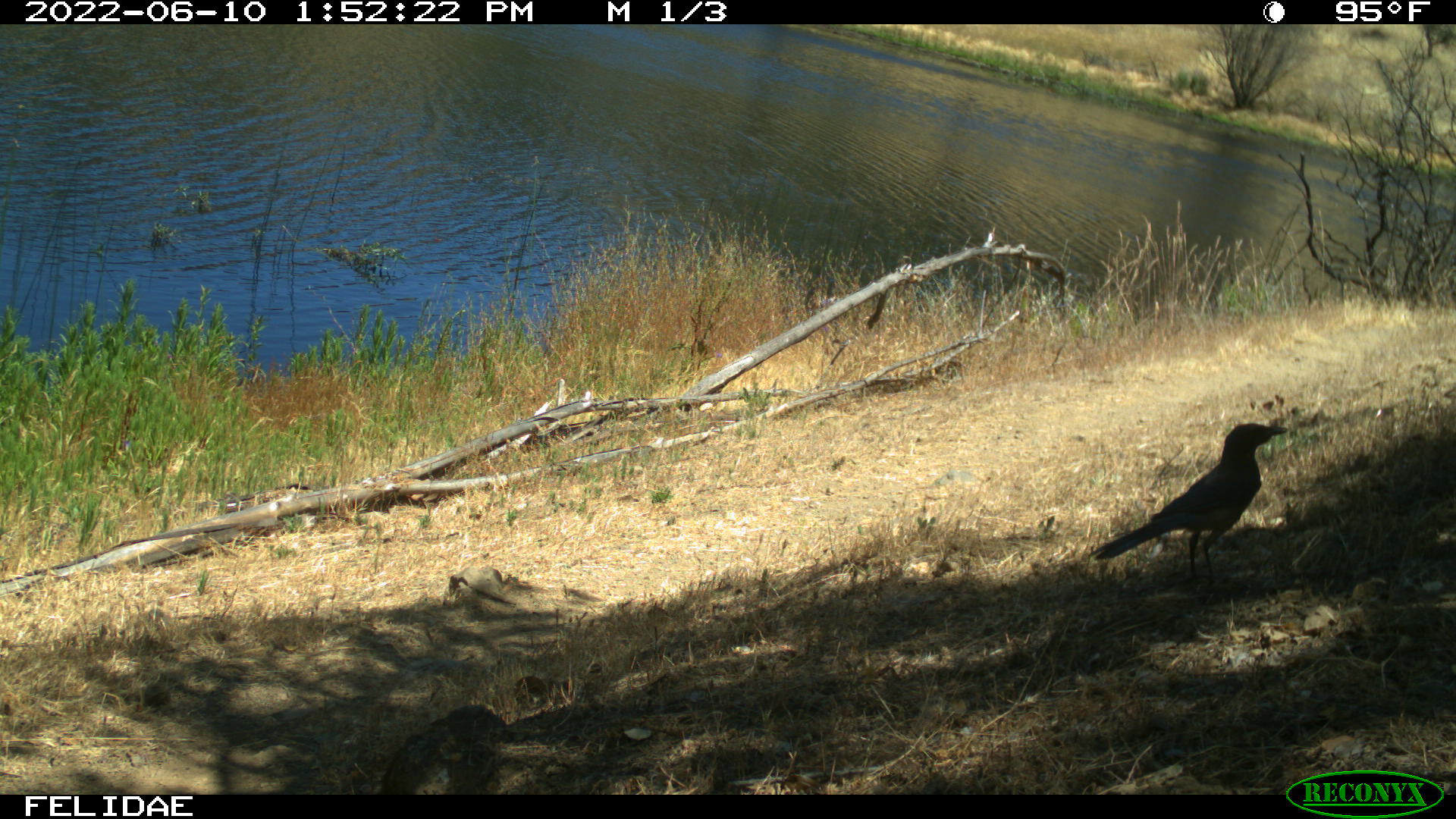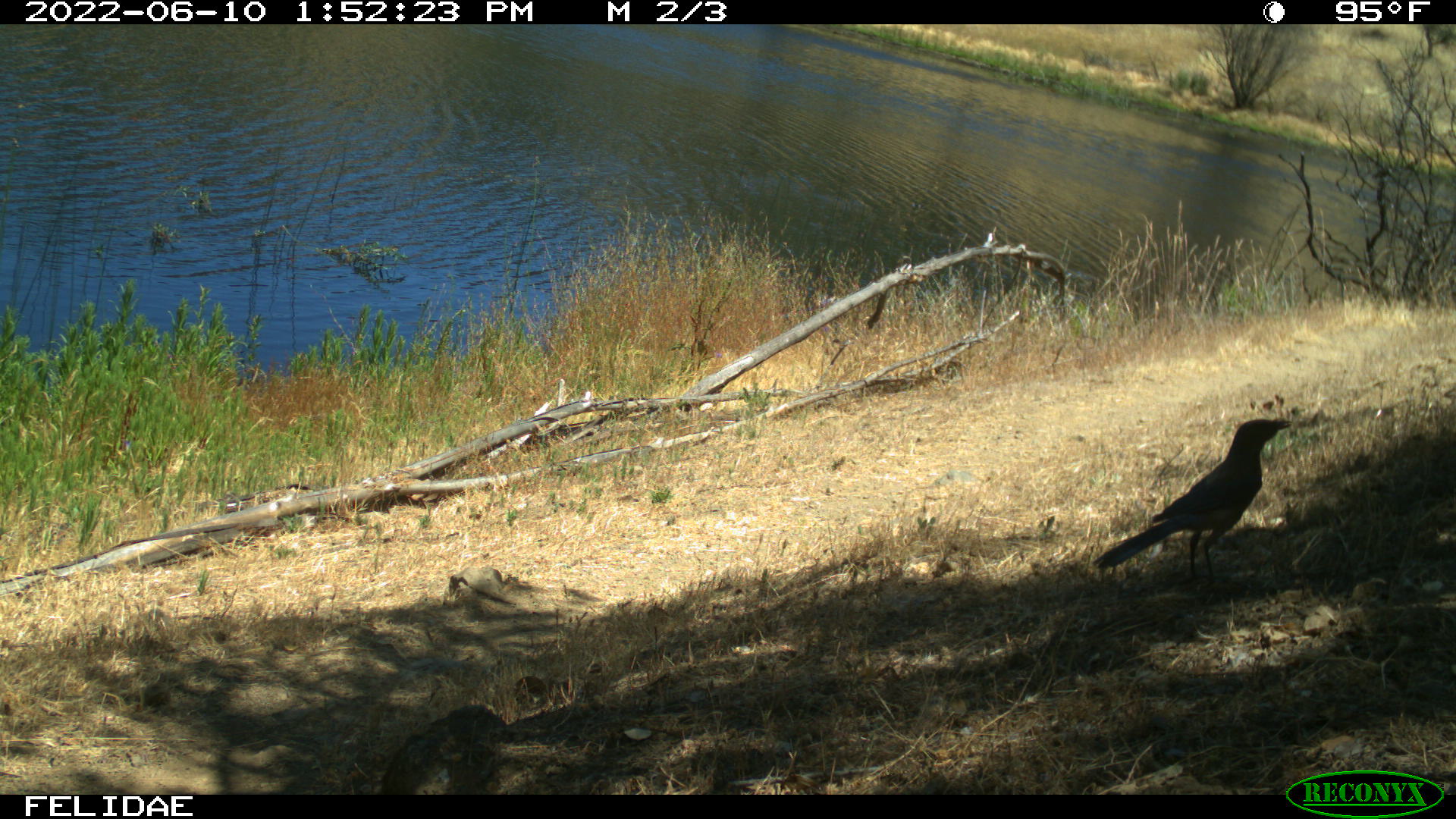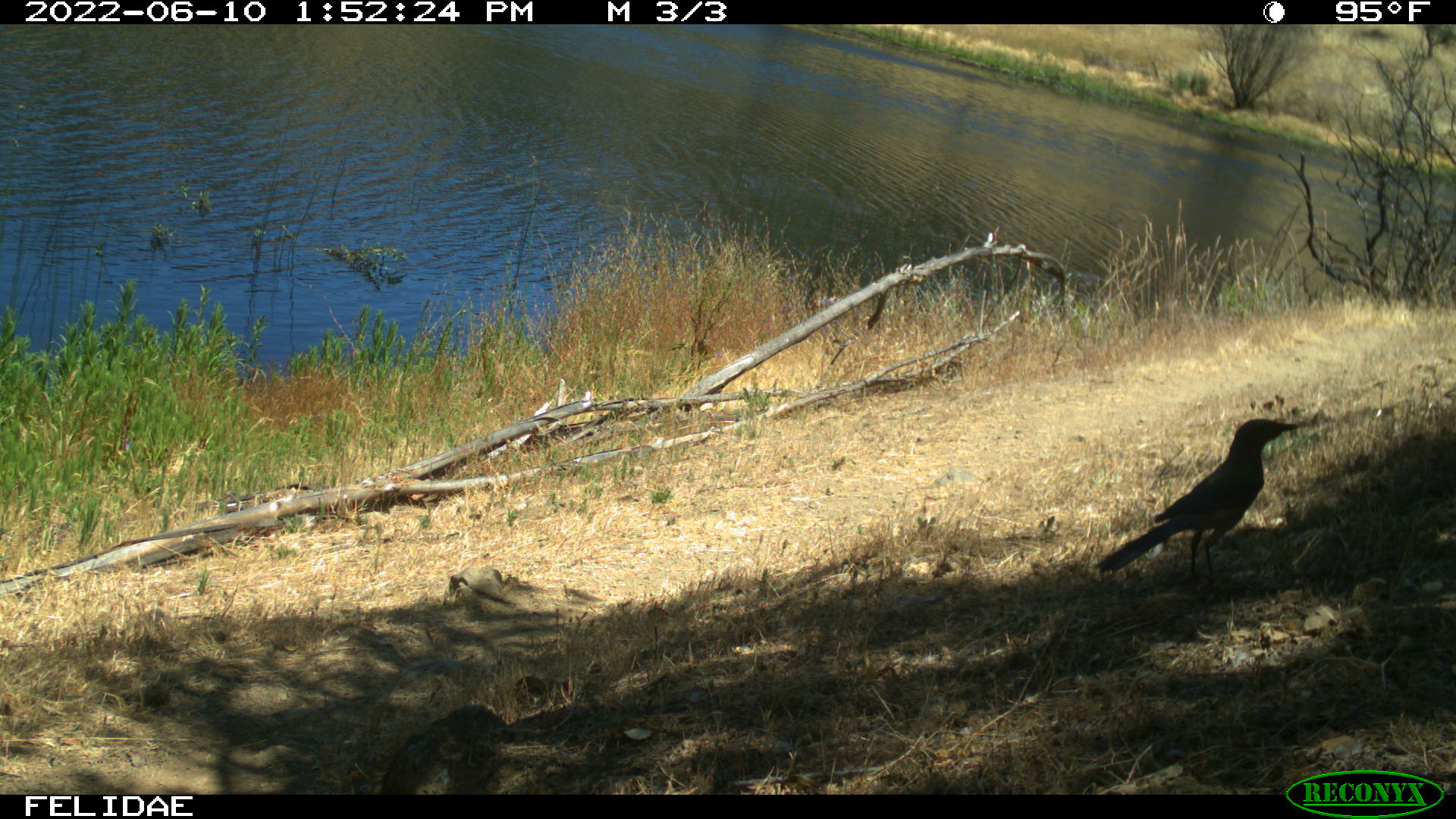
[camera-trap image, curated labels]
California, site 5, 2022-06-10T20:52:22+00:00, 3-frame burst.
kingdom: Animalia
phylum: Chordata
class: Aves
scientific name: Aves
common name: bird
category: unknown bird